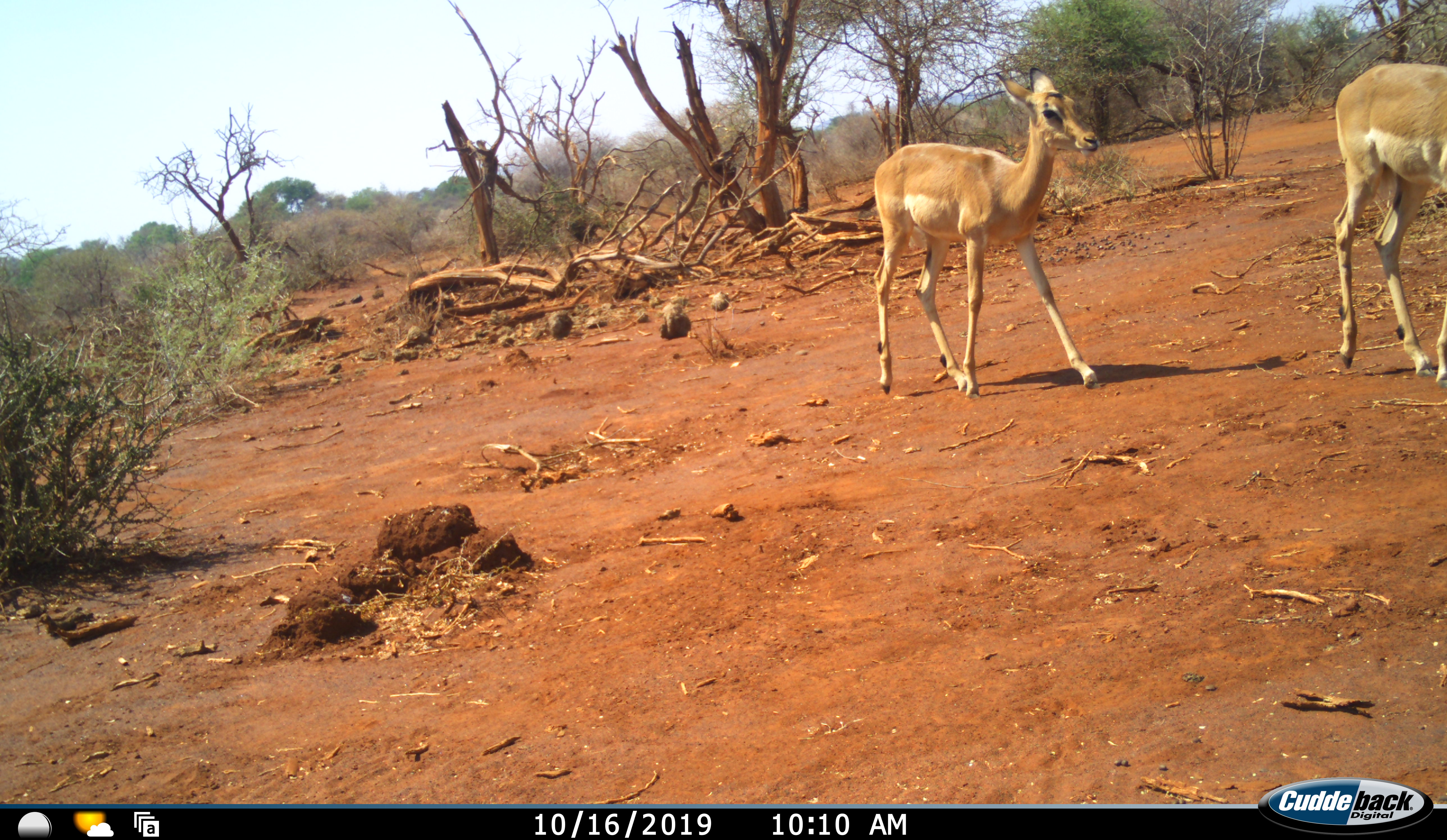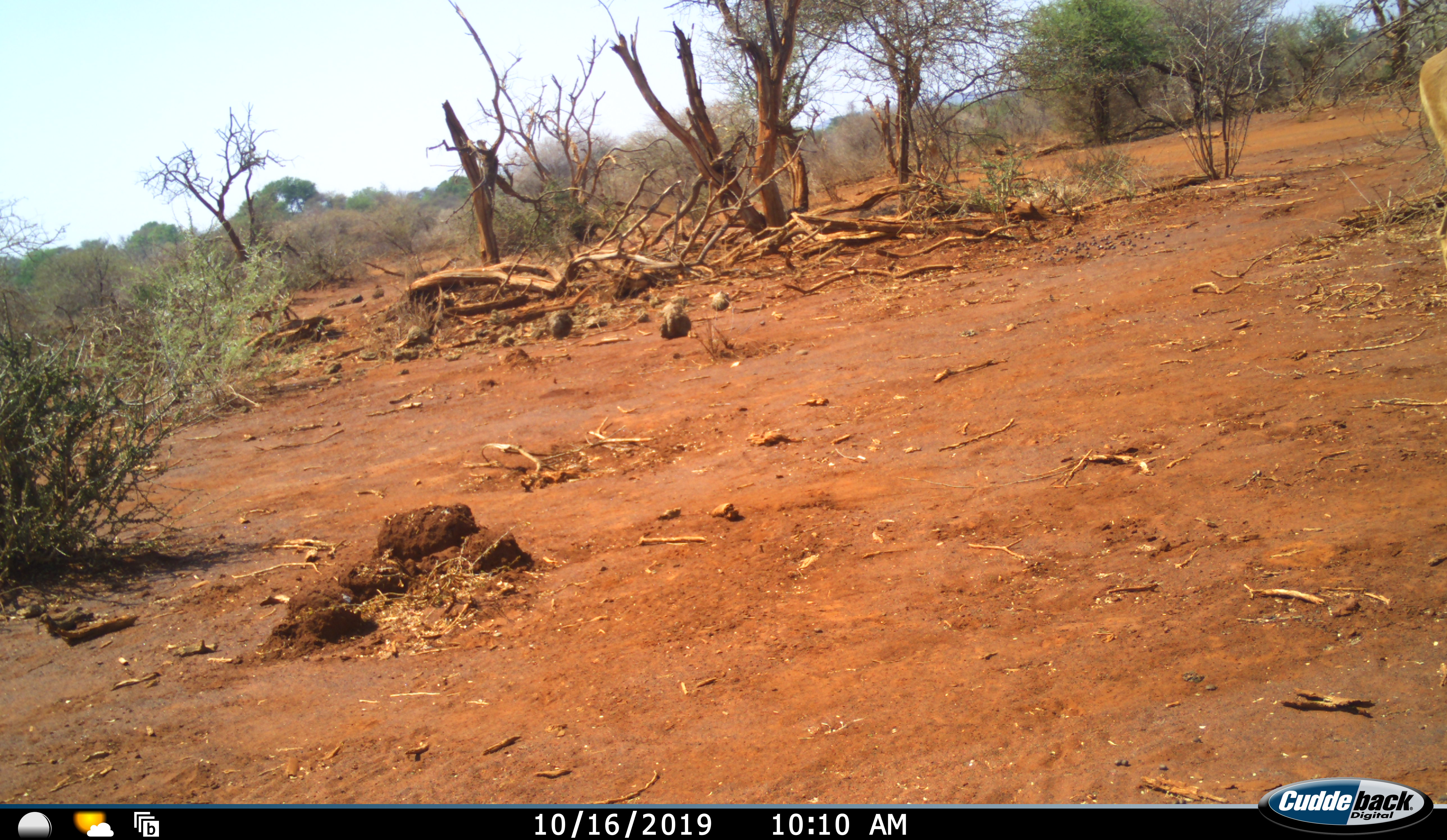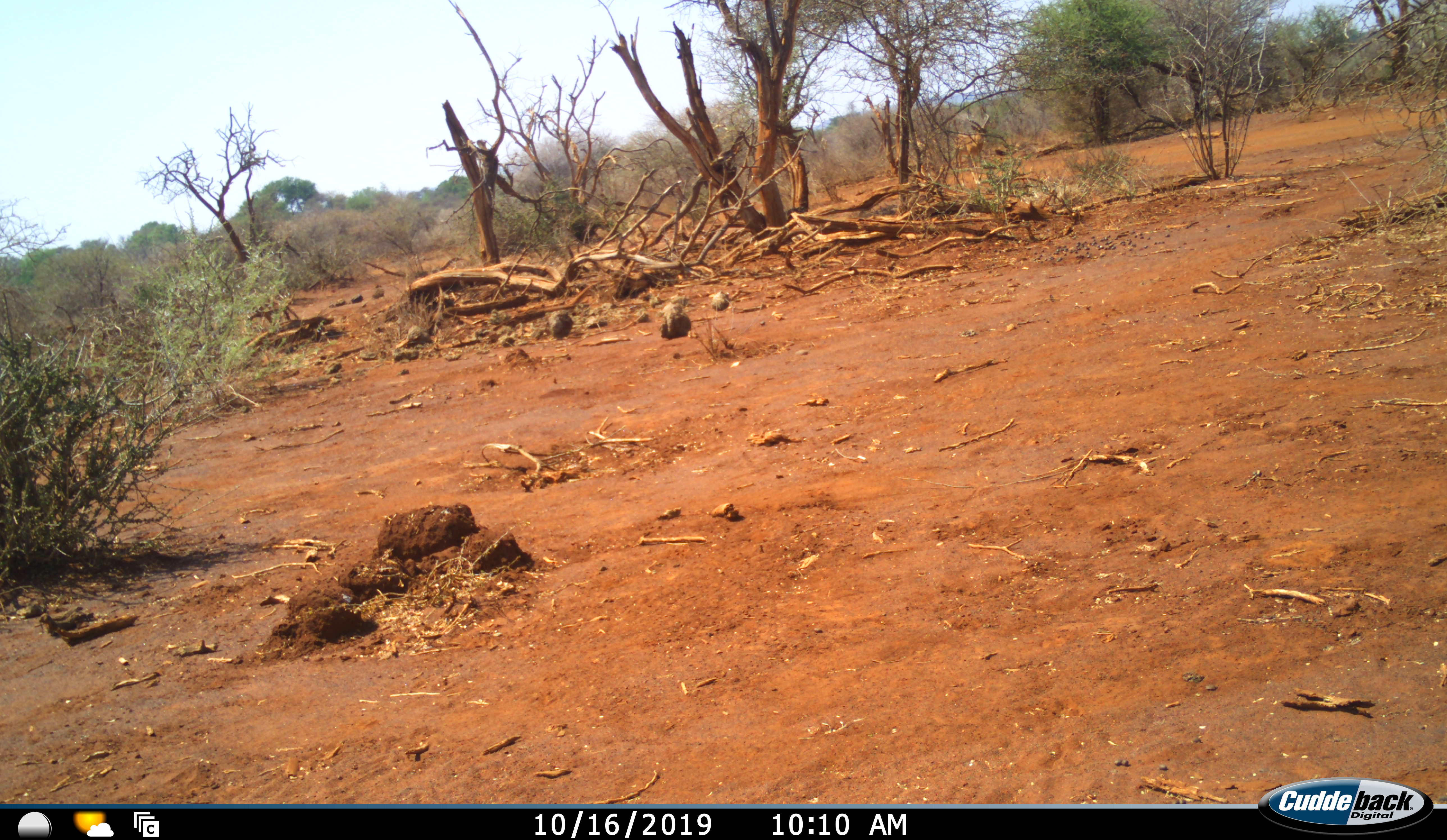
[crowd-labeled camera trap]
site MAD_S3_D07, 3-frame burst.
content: unidentified animal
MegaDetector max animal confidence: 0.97